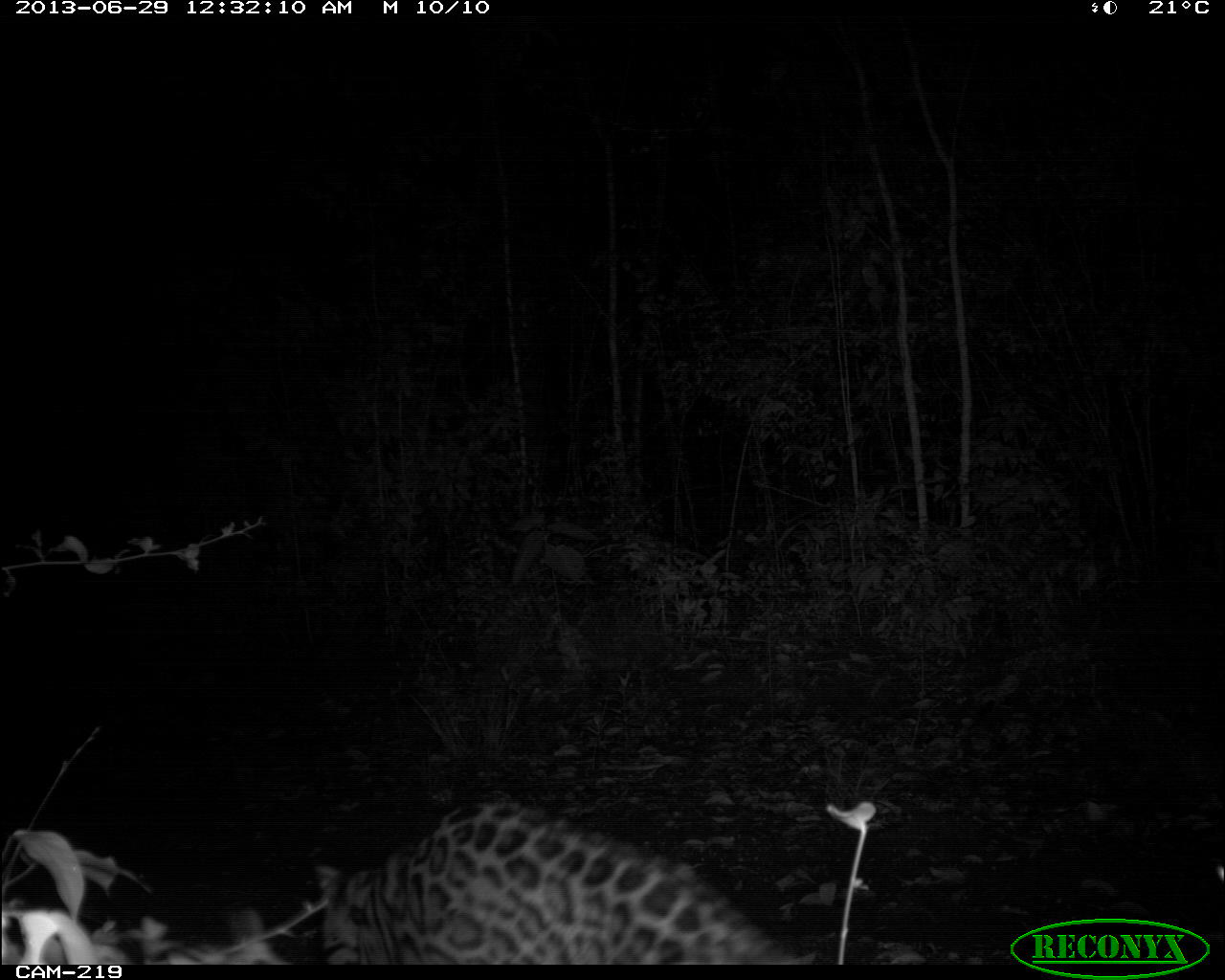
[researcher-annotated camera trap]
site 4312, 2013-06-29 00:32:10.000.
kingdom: Animalia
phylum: Chordata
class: Mammalia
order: Carnivora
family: Felidae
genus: Leopardus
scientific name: Leopardus pardalis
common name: ocelot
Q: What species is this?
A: Leopardus pardalis (ocelot).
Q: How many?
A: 1.